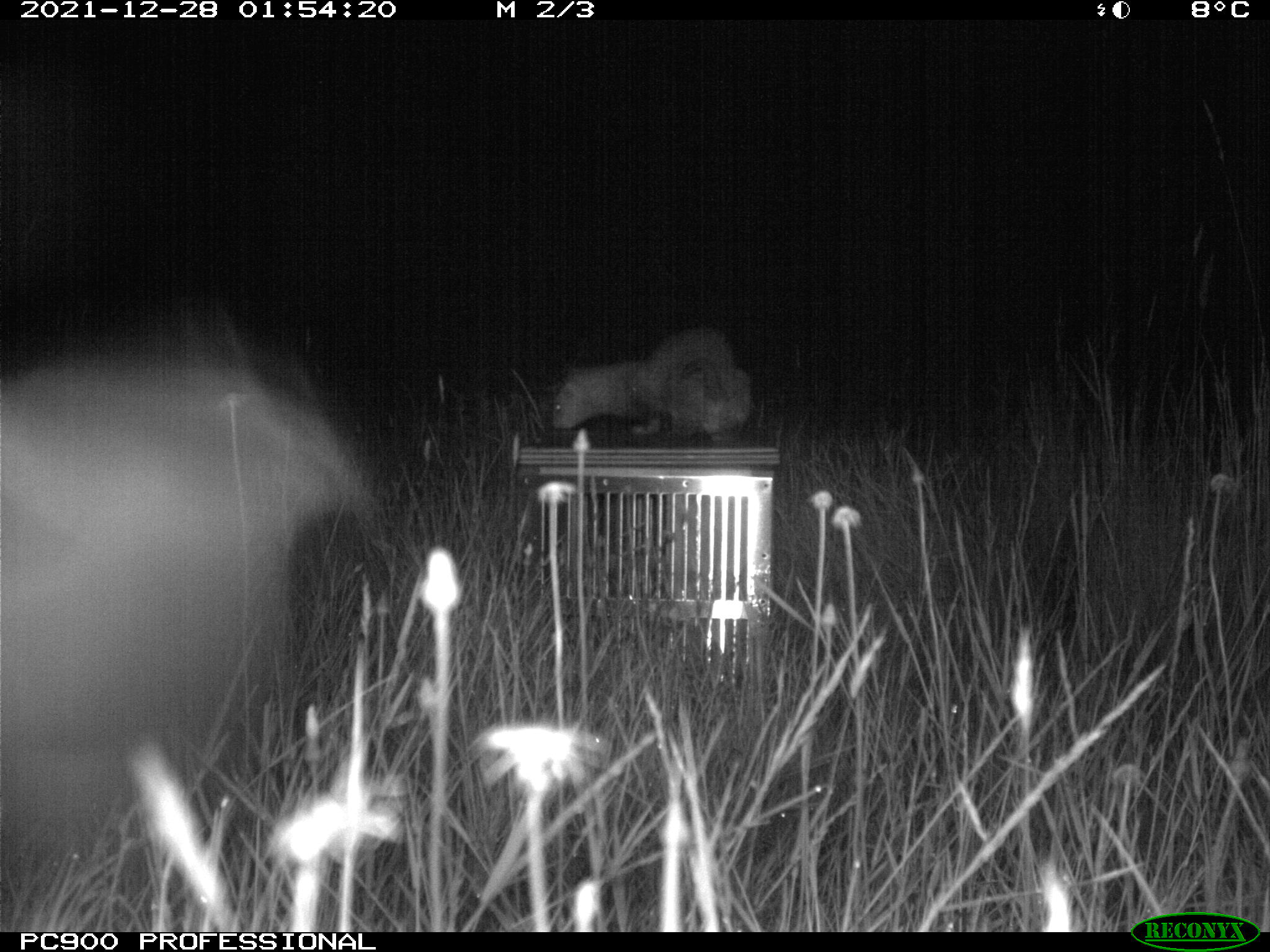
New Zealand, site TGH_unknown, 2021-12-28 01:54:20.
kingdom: Animalia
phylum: Chordata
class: Mammalia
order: Carnivora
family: Mustelidae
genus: Mustela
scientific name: Mustela furo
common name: ferret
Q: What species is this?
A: Ferret (Mustela furo).